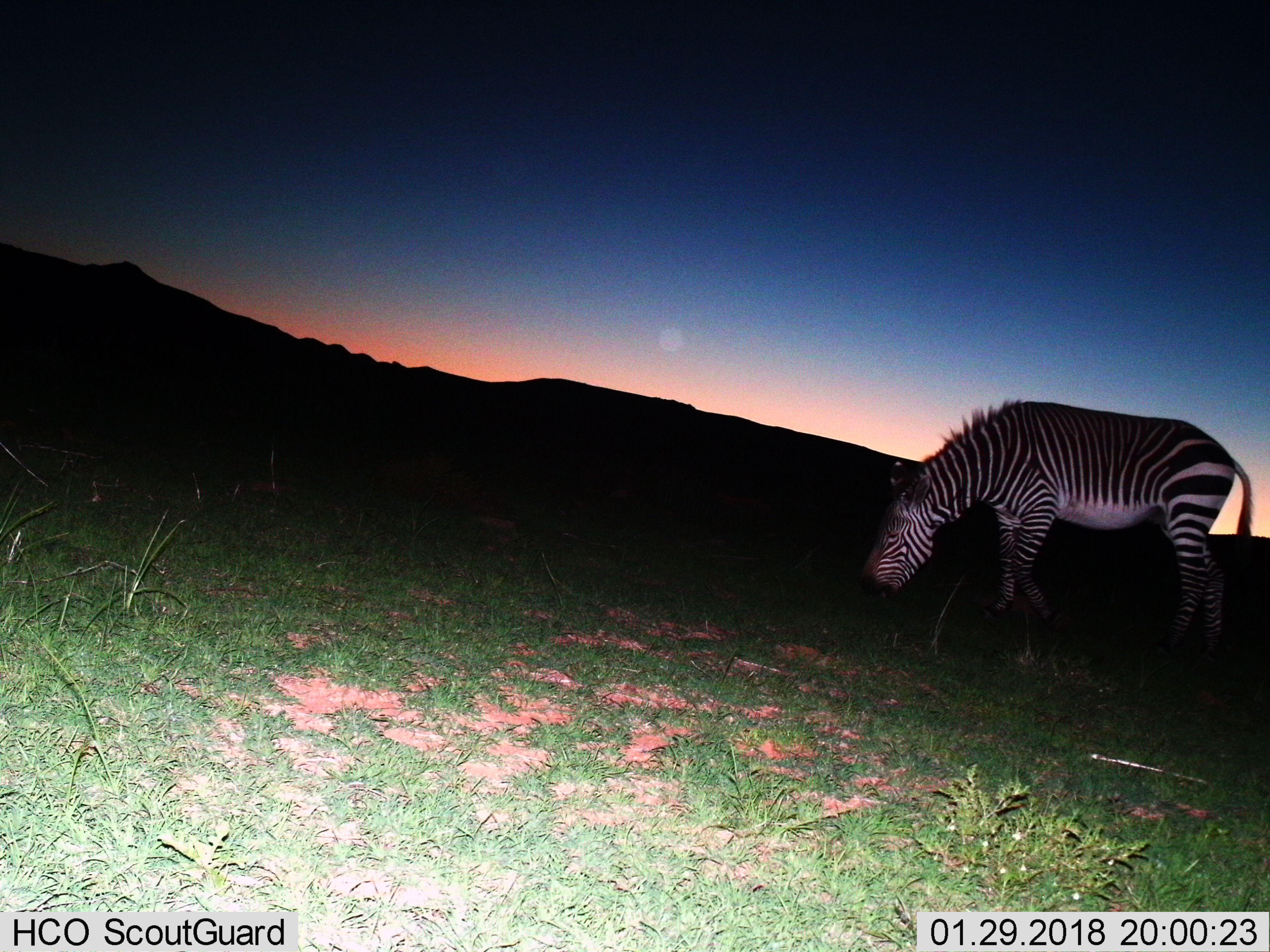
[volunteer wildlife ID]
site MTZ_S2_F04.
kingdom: Animalia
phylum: Chordata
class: Mammalia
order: Perissodactyla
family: Equidae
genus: Equus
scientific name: Equus zebra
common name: mountain zebra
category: zebramountain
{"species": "zebramountain (mountain zebra) (Equus zebra)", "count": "1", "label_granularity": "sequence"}